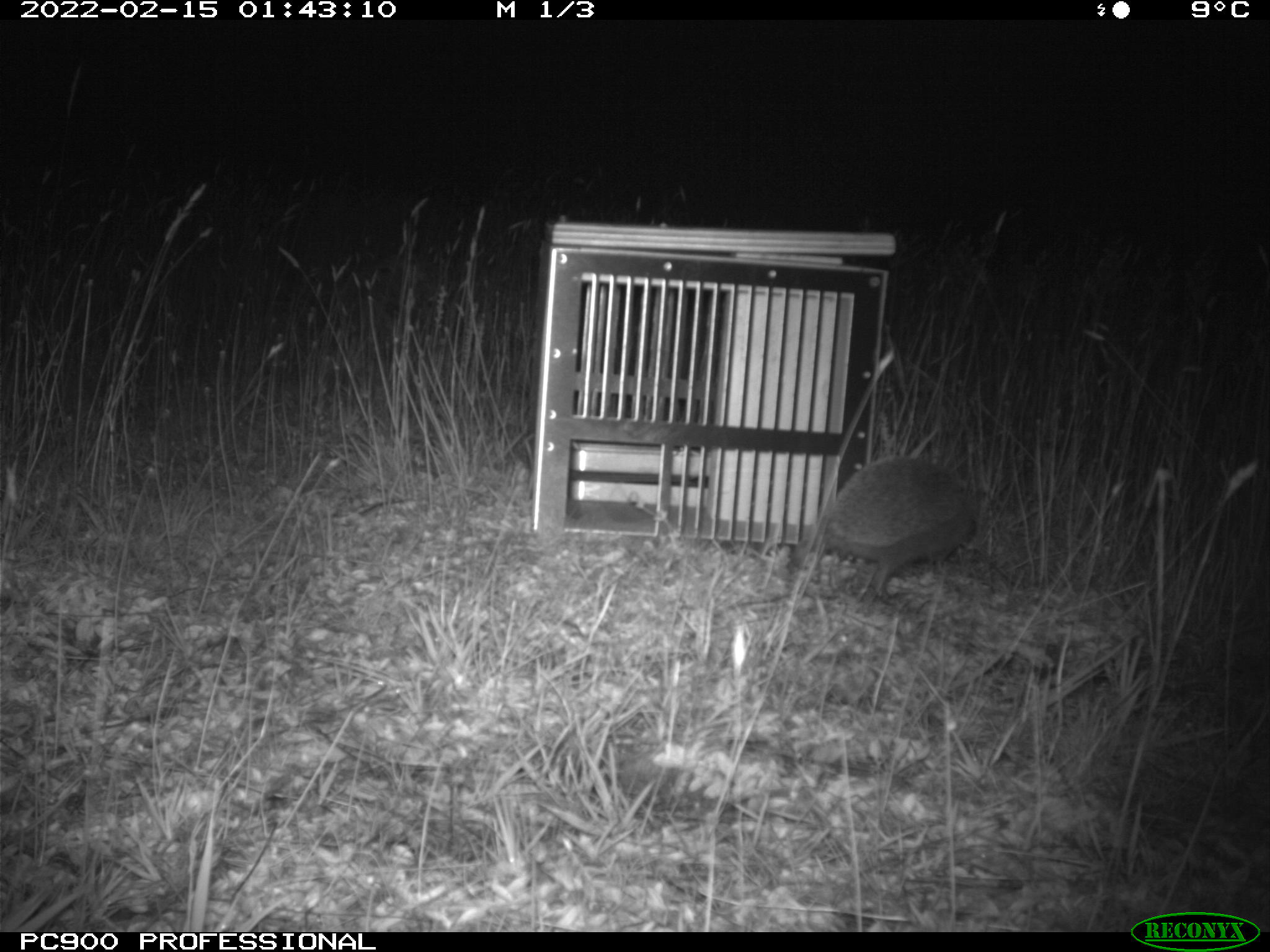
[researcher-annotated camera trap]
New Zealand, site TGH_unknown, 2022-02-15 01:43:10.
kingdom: Animalia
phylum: Chordata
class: Mammalia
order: Eulipotyphla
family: Erinaceidae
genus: Erinaceus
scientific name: Erinaceus europaeus europaeus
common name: european hedgehog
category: hedgehog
Hedgehog (european hedgehog) (Erinaceus europaeus europaeus).